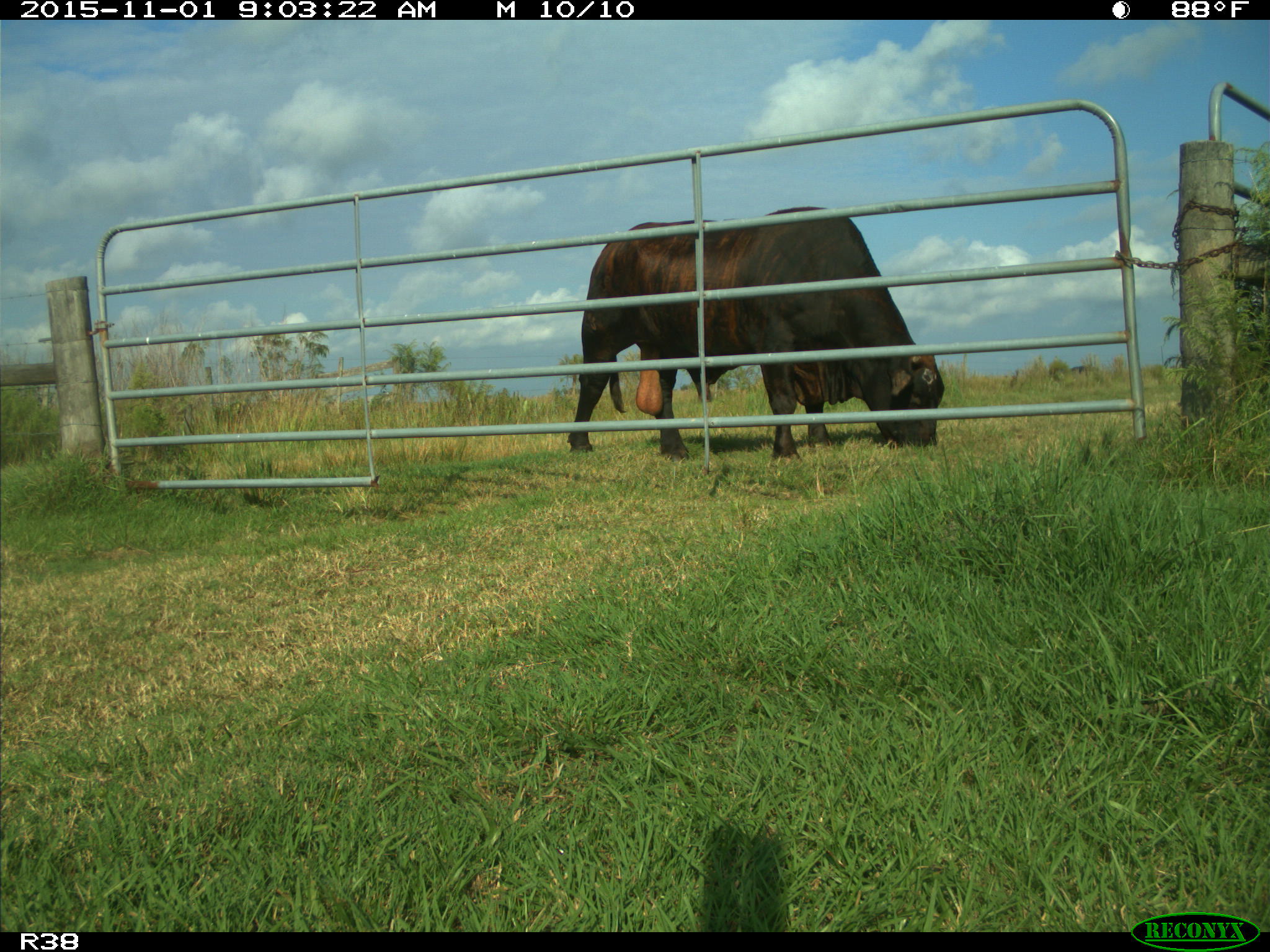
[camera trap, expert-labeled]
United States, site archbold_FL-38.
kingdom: Animalia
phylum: Chordata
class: Mammalia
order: Artiodactyla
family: Bovidae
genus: Bos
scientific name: Bos taurus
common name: domestic cow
Bos taurus (domestic cow).